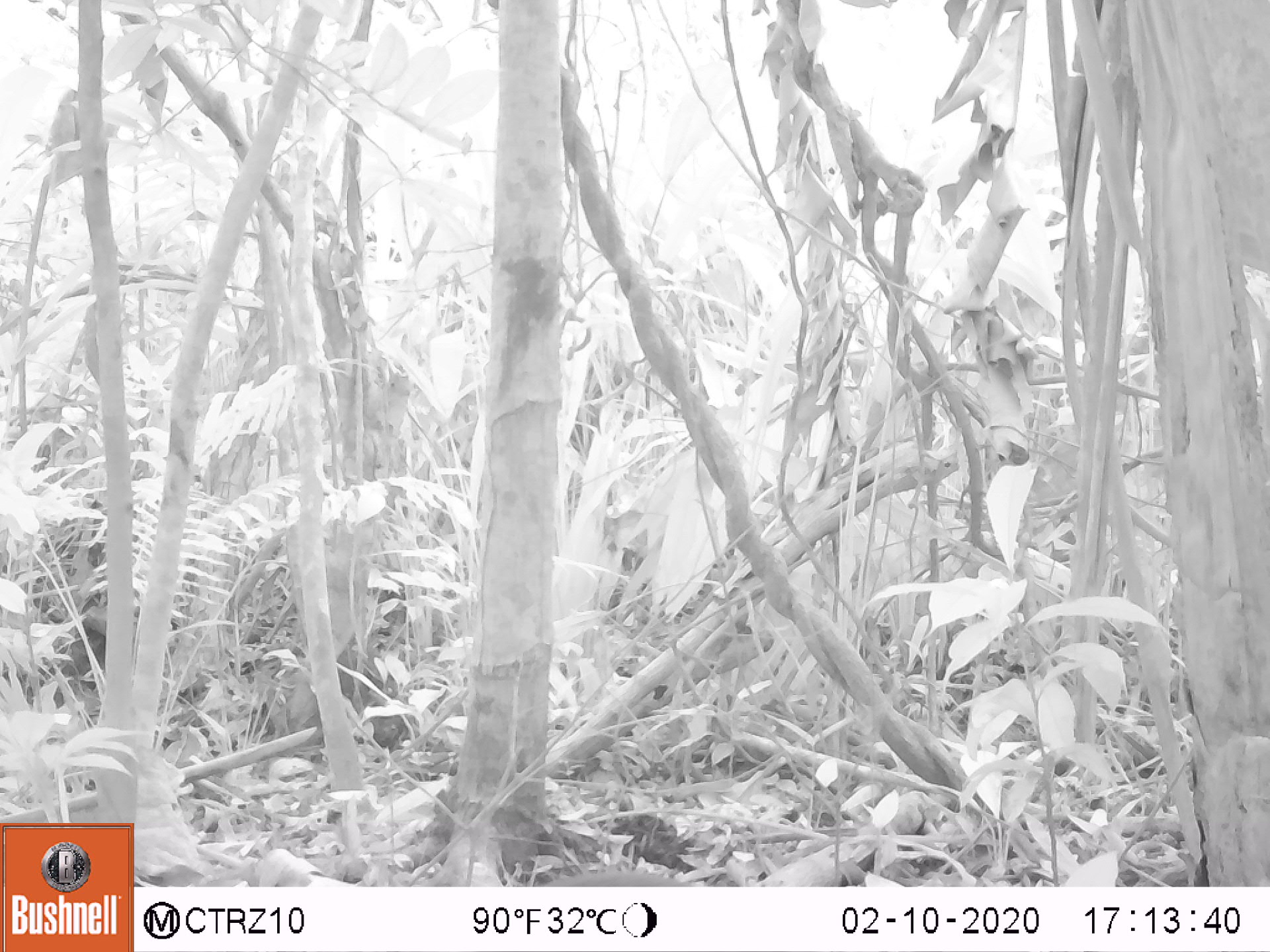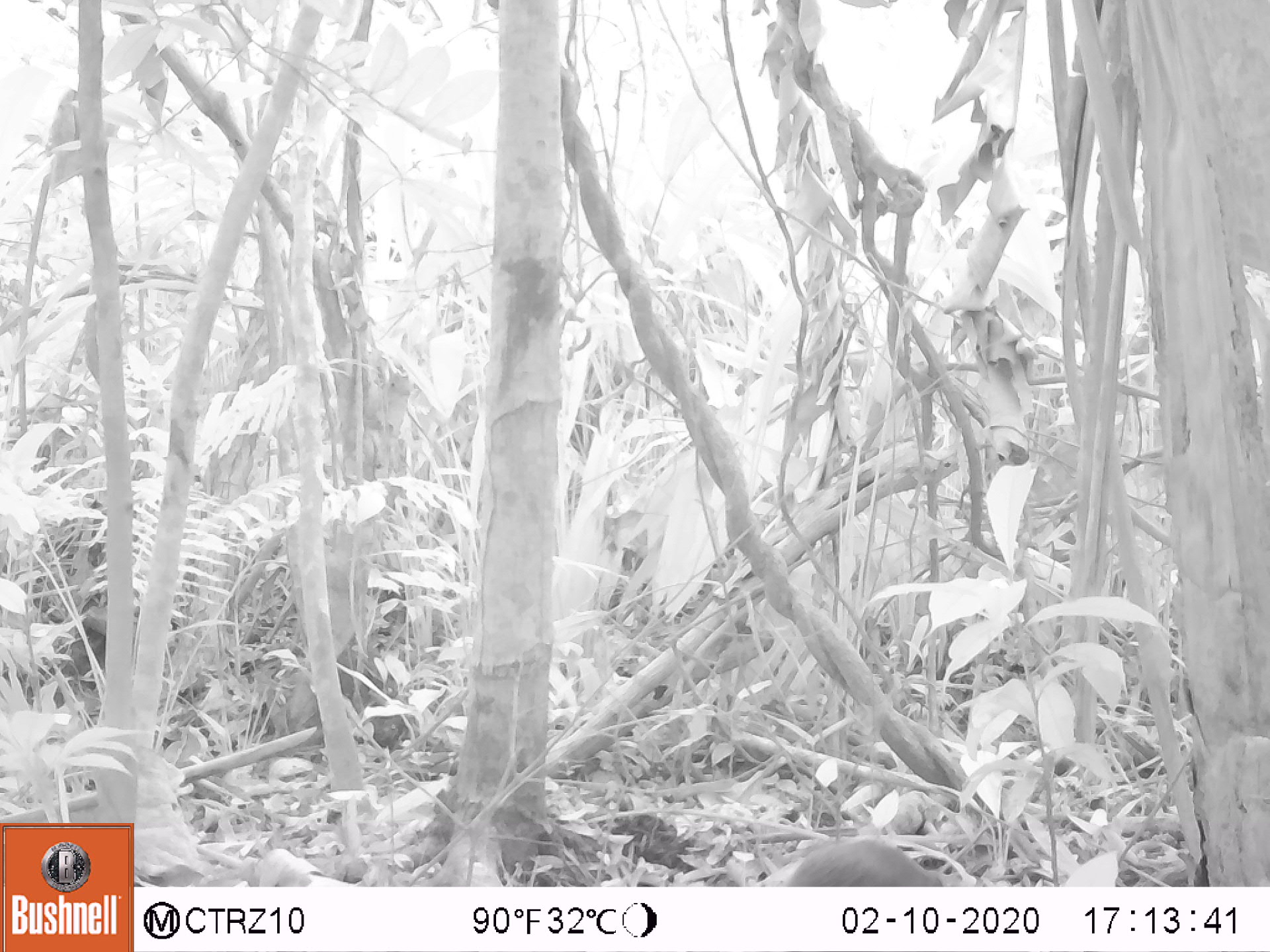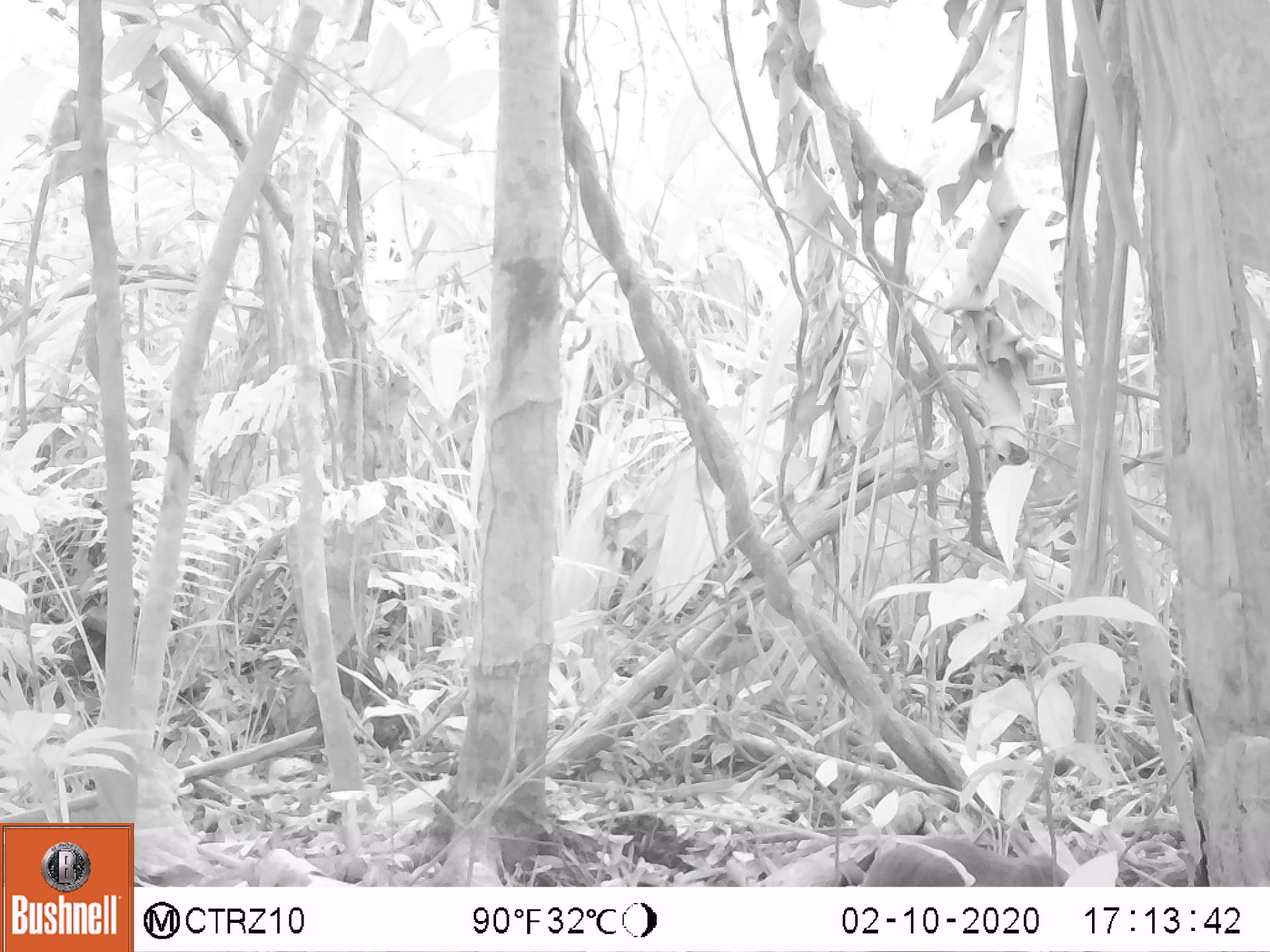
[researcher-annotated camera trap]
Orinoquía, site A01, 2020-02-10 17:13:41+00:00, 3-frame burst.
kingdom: Animalia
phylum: Chordata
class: Mammalia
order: Rodentia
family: Dasyproctidae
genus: Dasyprocta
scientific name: Dasyprocta fuliginosa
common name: black agouti